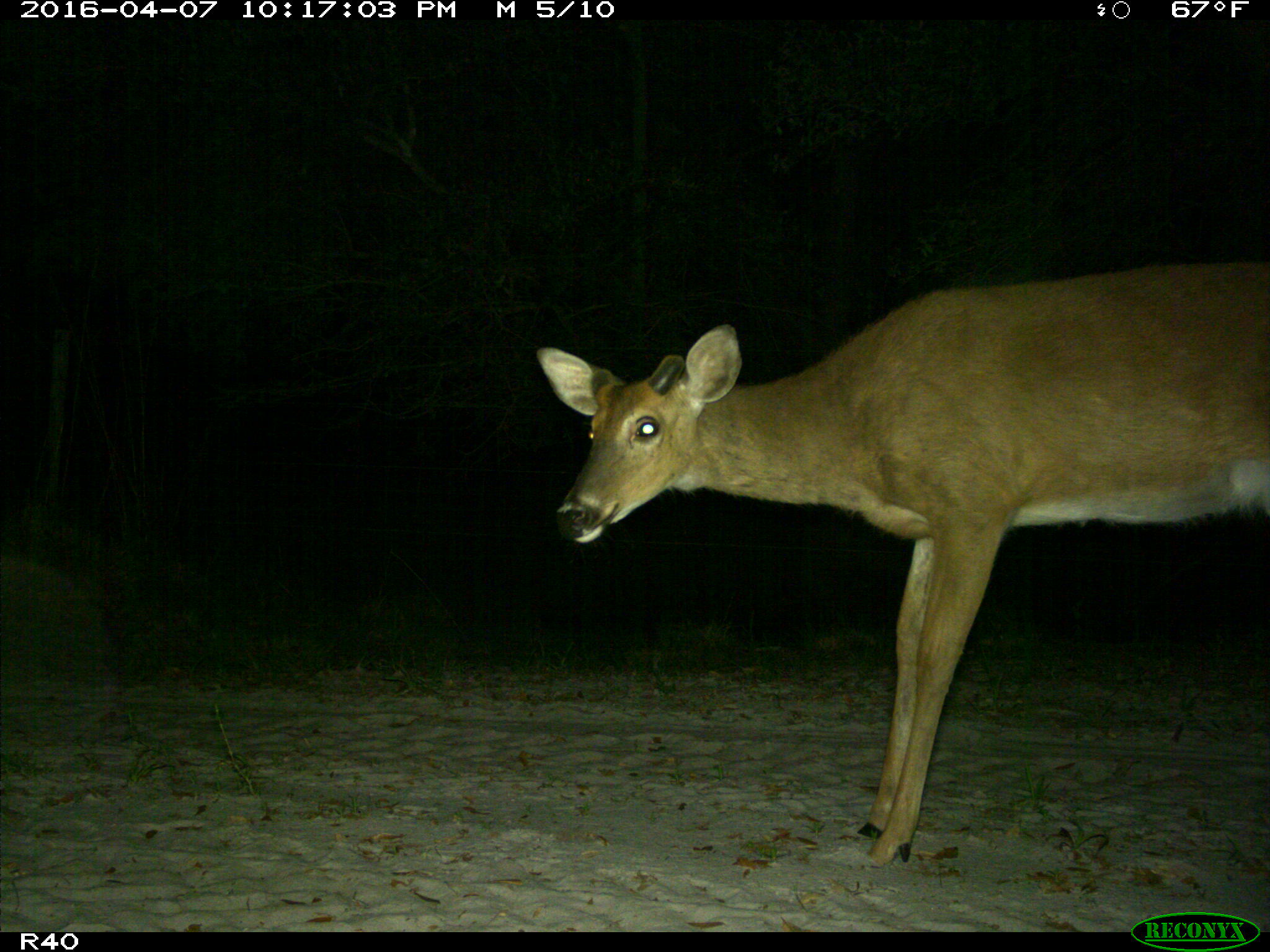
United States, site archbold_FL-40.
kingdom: Animalia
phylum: Chordata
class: Mammalia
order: Artiodactyla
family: Cervidae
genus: Odocoileus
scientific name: Odocoileus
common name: deer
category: unidentified deer